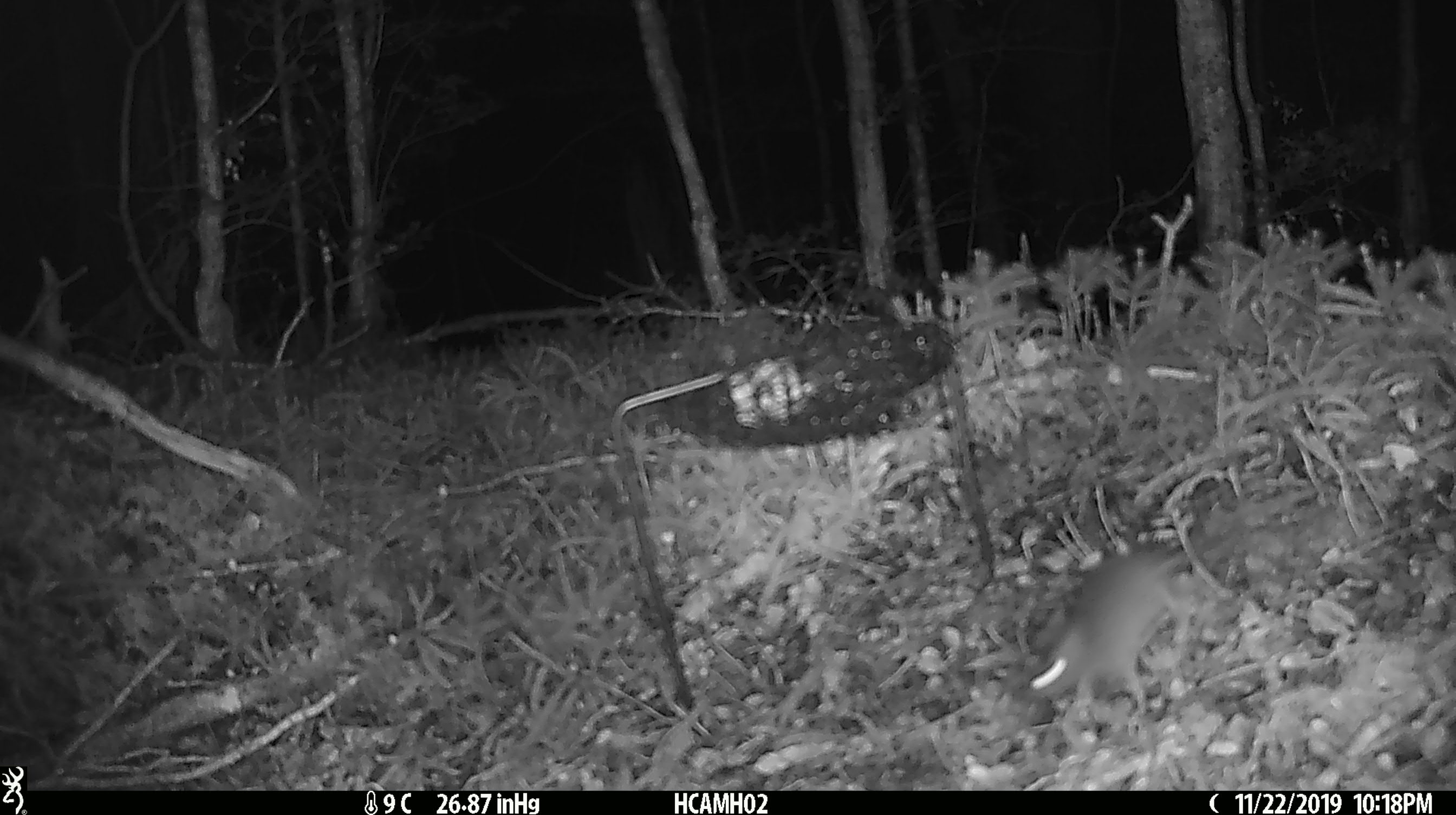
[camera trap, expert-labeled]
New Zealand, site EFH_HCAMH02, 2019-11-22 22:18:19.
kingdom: Animalia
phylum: Chordata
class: Mammalia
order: Rodentia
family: Muridae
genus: Mus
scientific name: Mus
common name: mouse